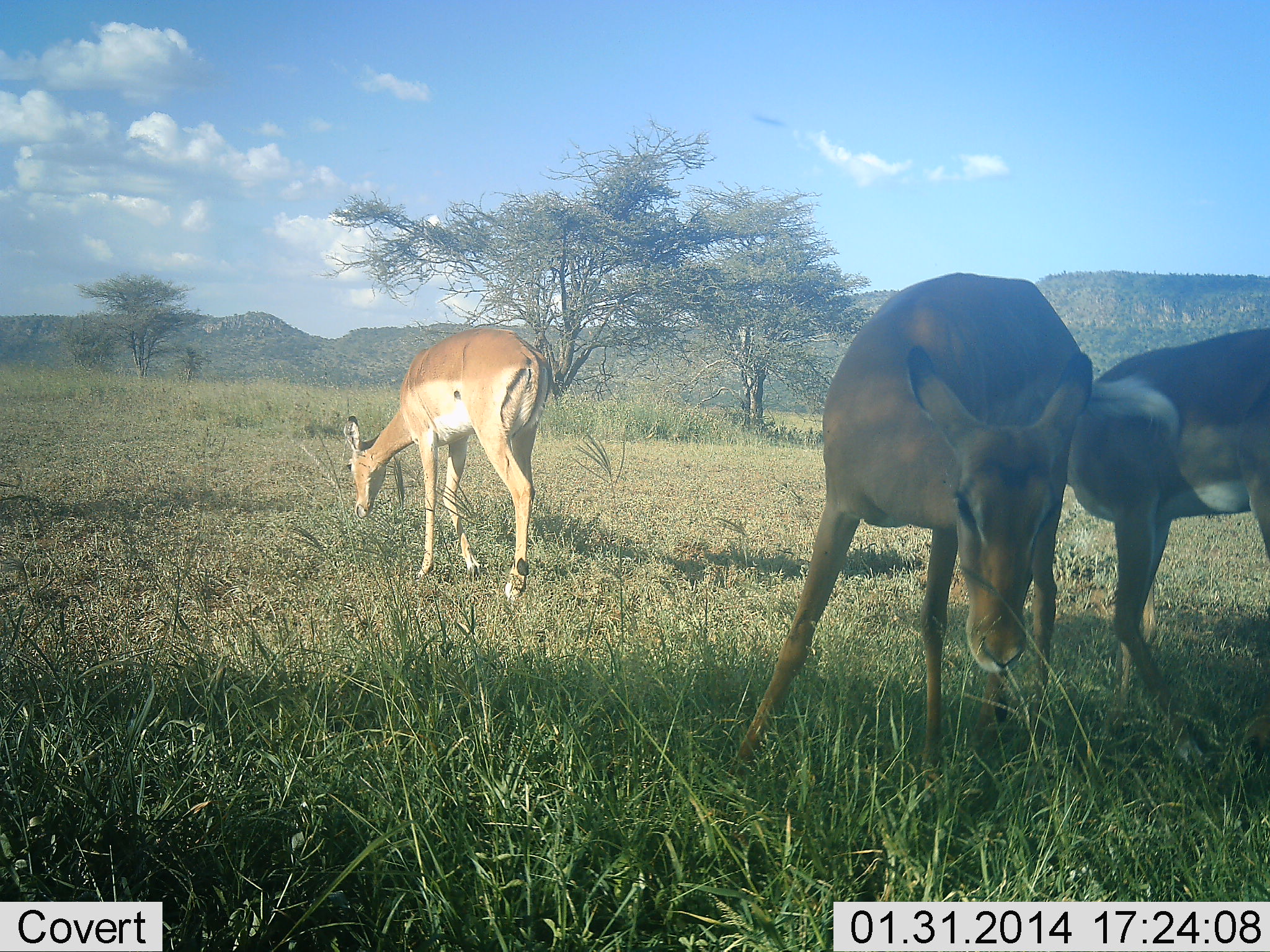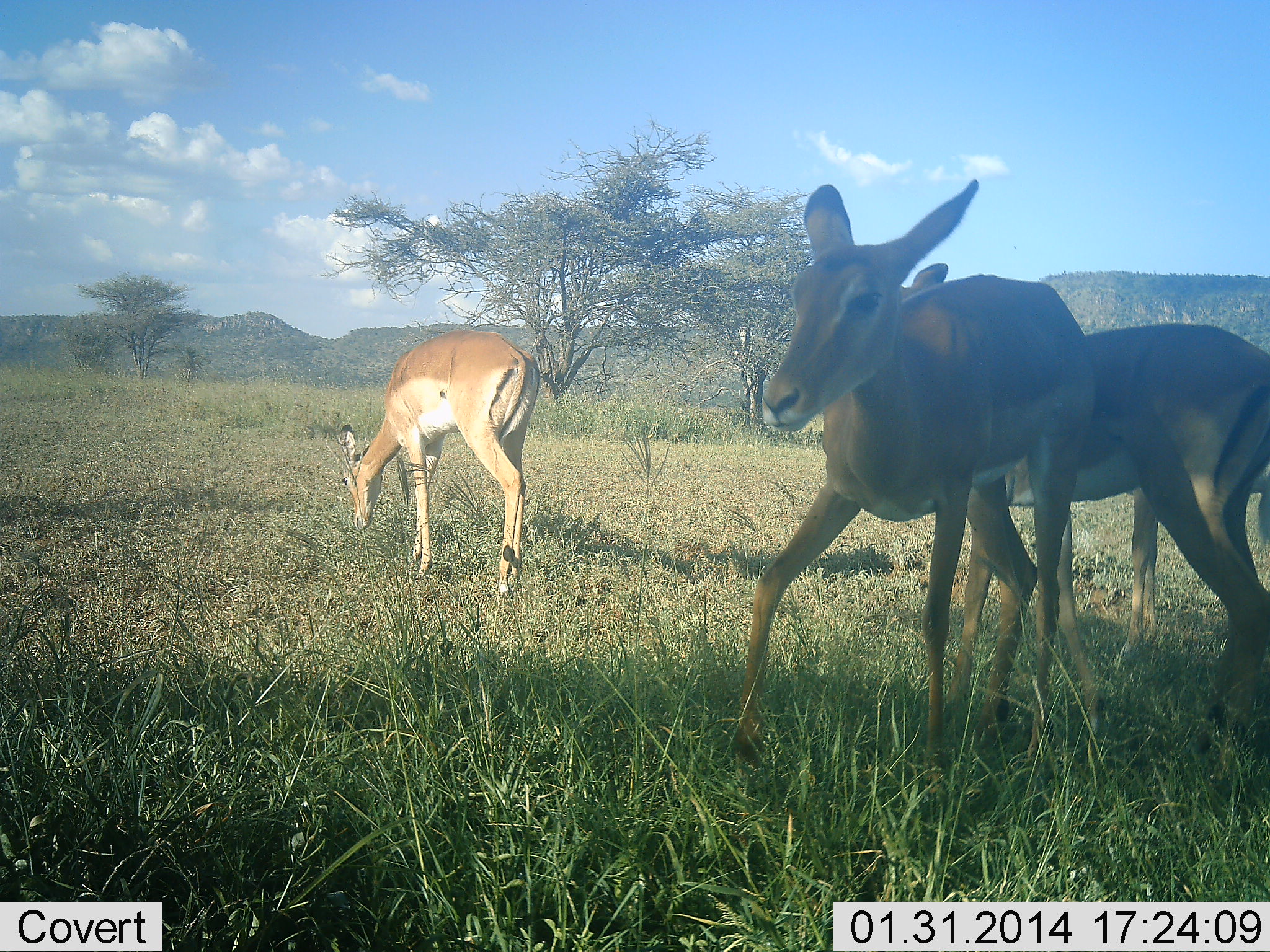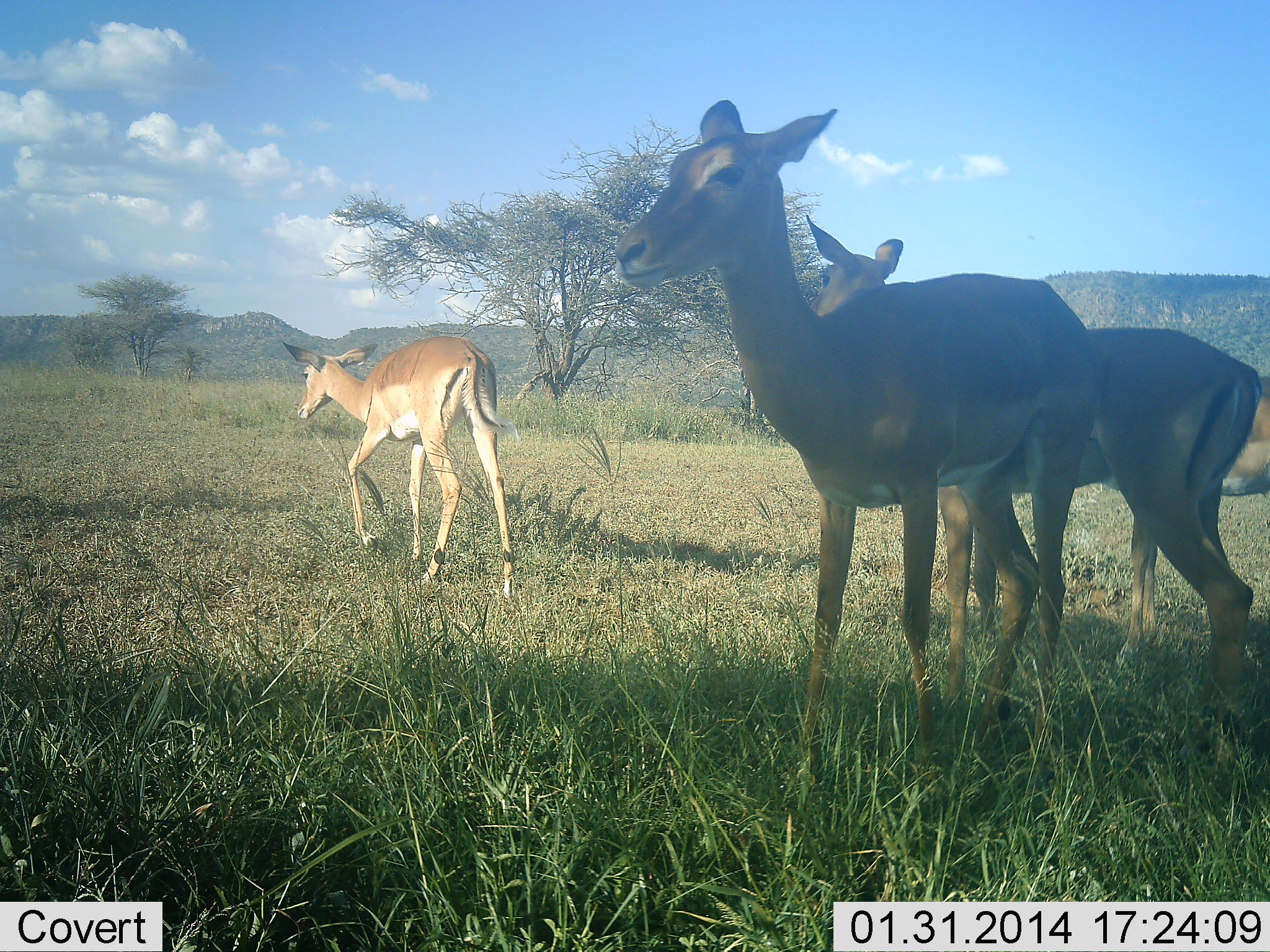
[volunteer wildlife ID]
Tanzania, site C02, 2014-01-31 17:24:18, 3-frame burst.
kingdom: Animalia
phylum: Chordata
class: Mammalia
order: Artiodactyla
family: Bovidae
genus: Aepyceros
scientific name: Aepyceros melampus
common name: impala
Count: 3.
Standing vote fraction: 40%.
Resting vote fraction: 0%.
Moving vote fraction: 50%.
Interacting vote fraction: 10%.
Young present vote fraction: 10%.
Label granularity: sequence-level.